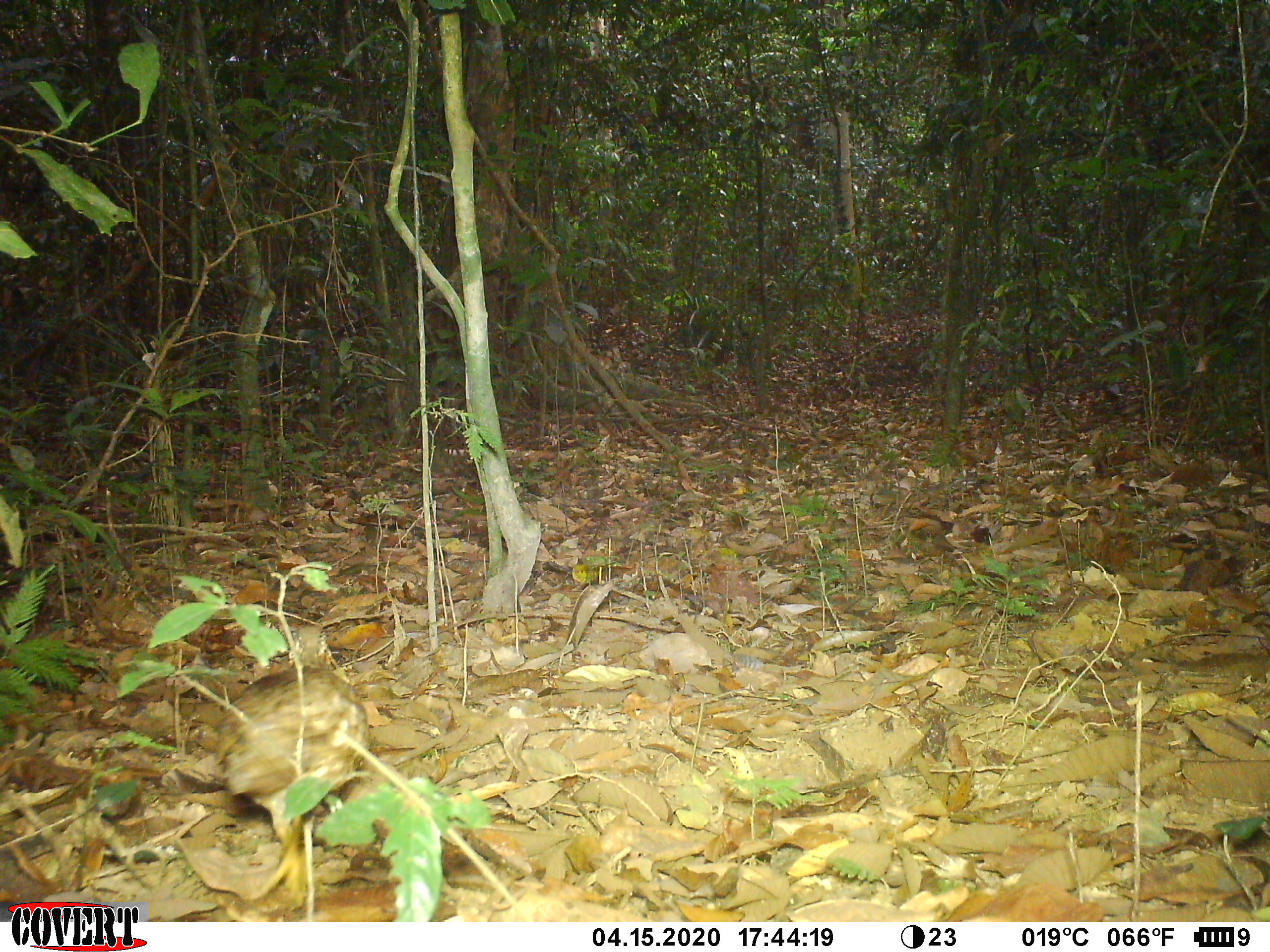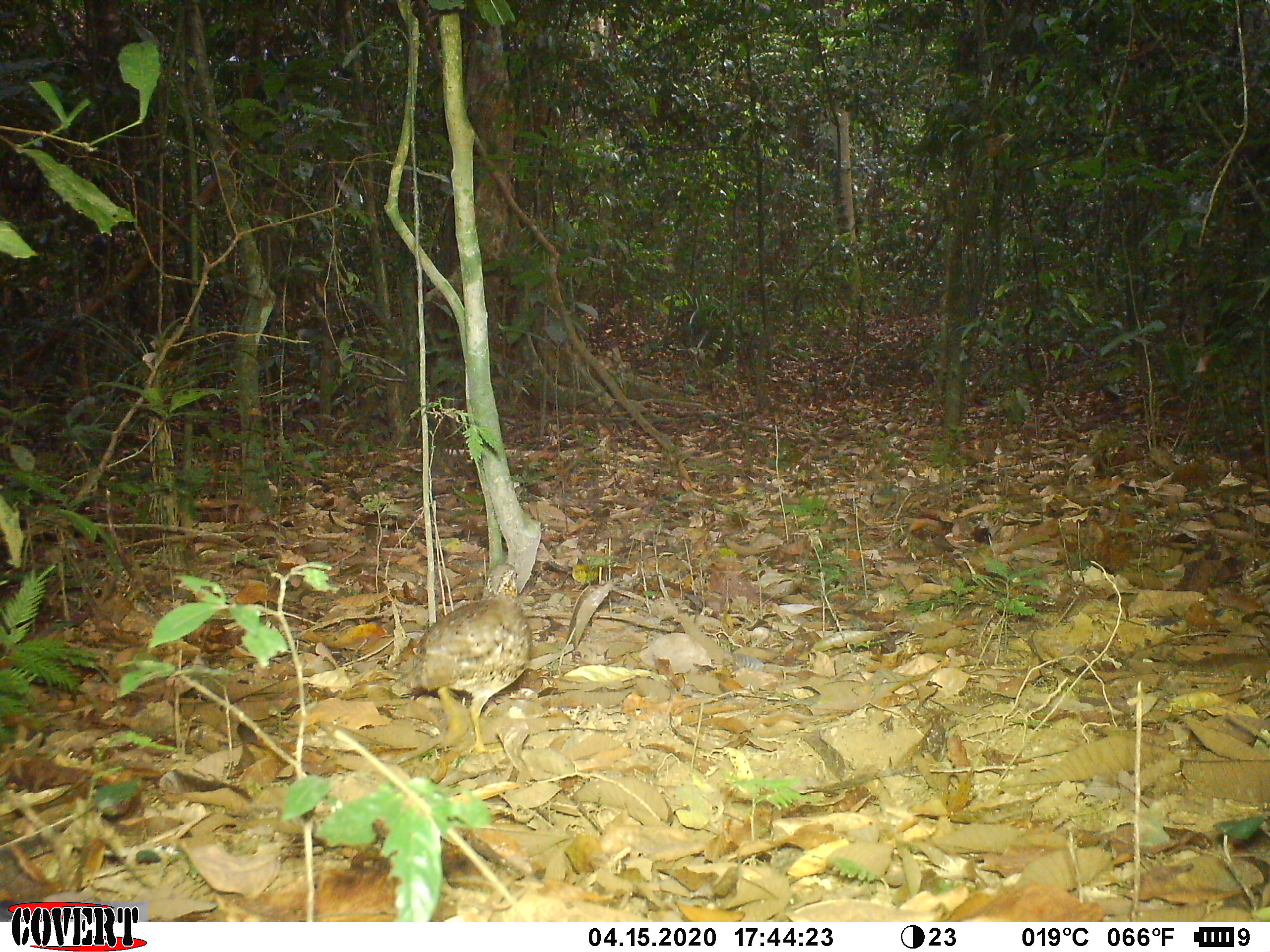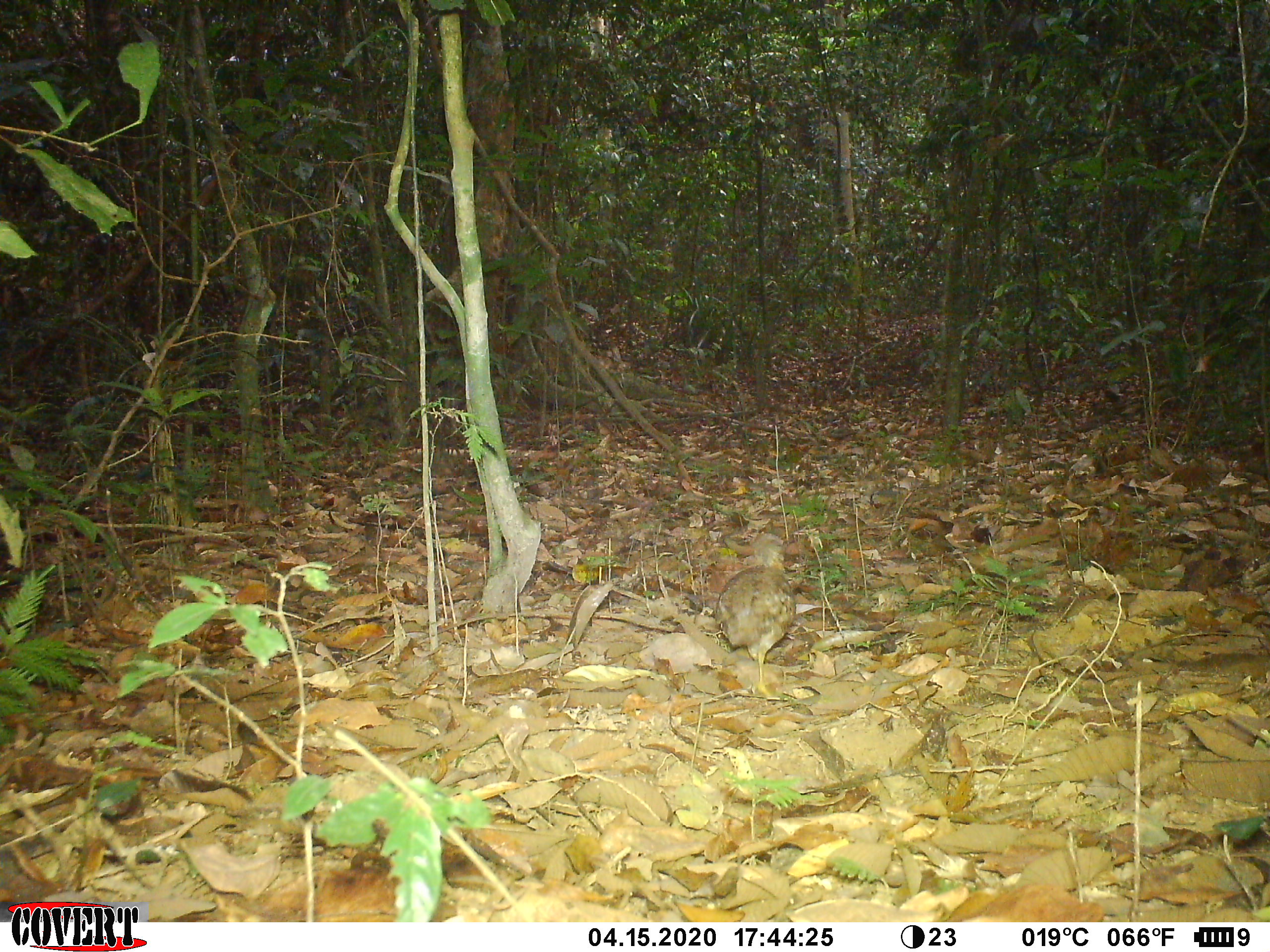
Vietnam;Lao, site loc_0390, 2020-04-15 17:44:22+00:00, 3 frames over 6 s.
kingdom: Animalia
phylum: Chordata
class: Aves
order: Galliformes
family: Phasianidae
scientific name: Phasianidae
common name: partridge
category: unidentified partridge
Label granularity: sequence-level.